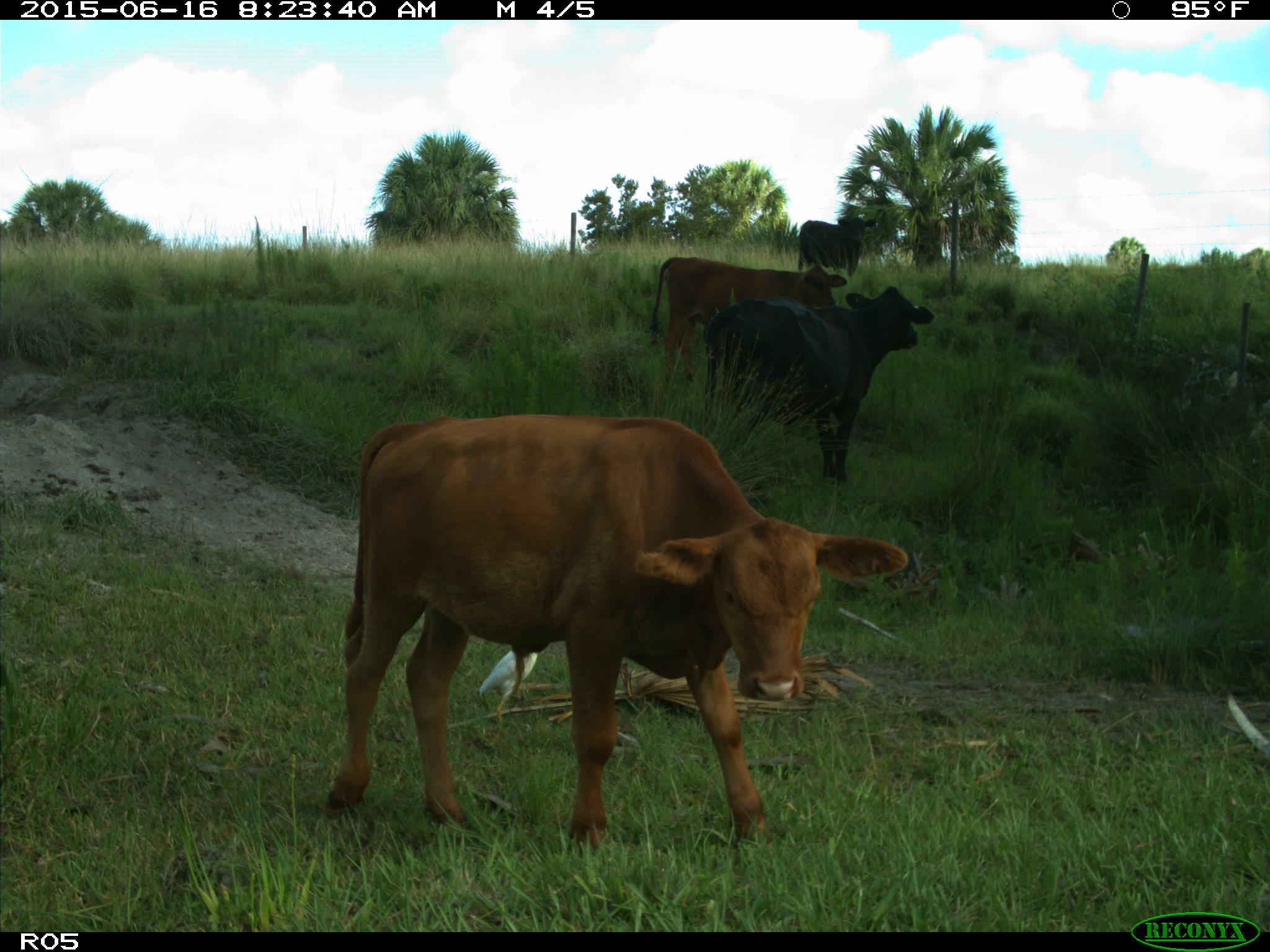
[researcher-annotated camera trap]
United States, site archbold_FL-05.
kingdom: Animalia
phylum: Chordata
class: Mammalia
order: Artiodactyla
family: Bovidae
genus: Bos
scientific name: Bos taurus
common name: domestic cow